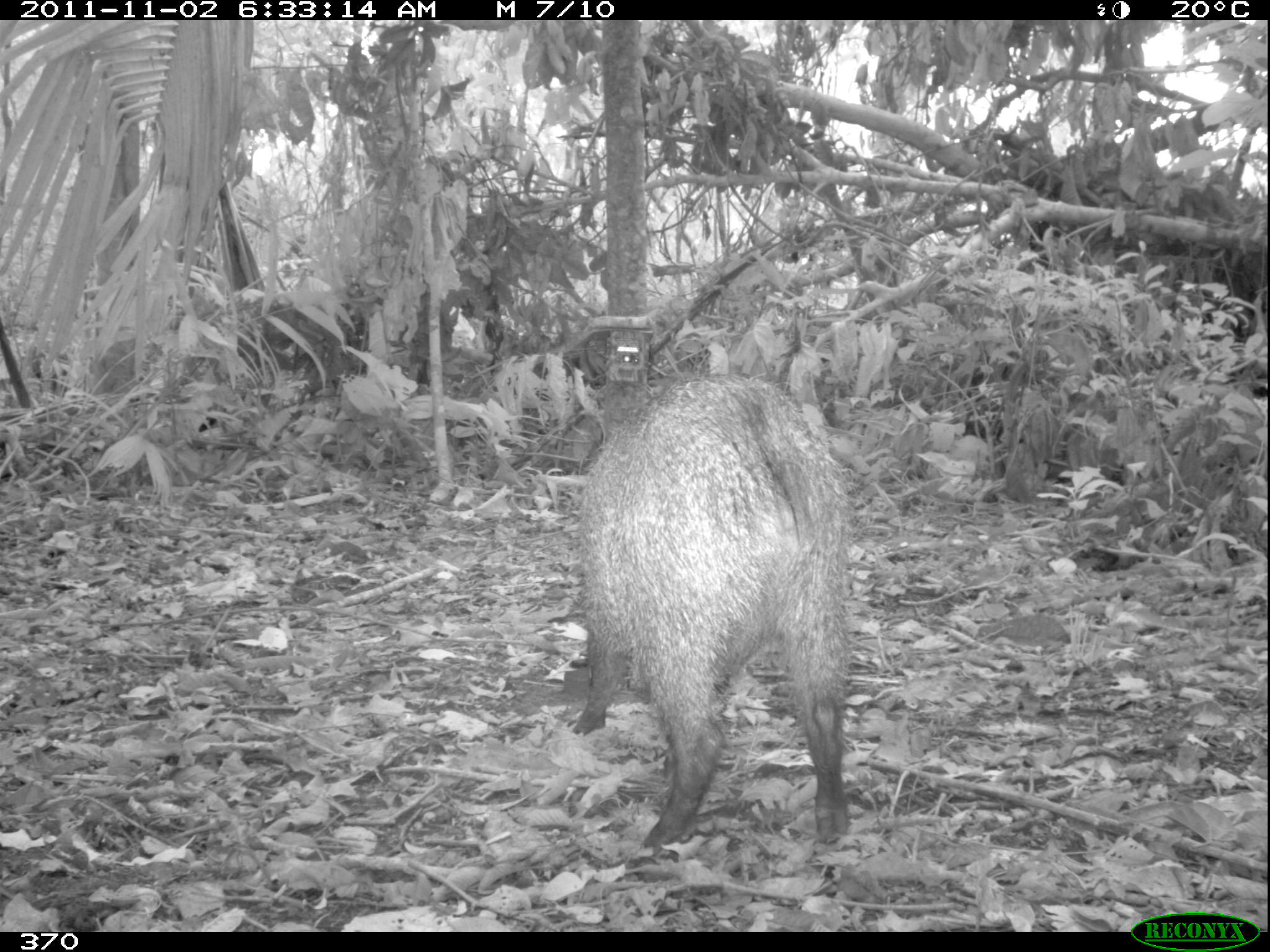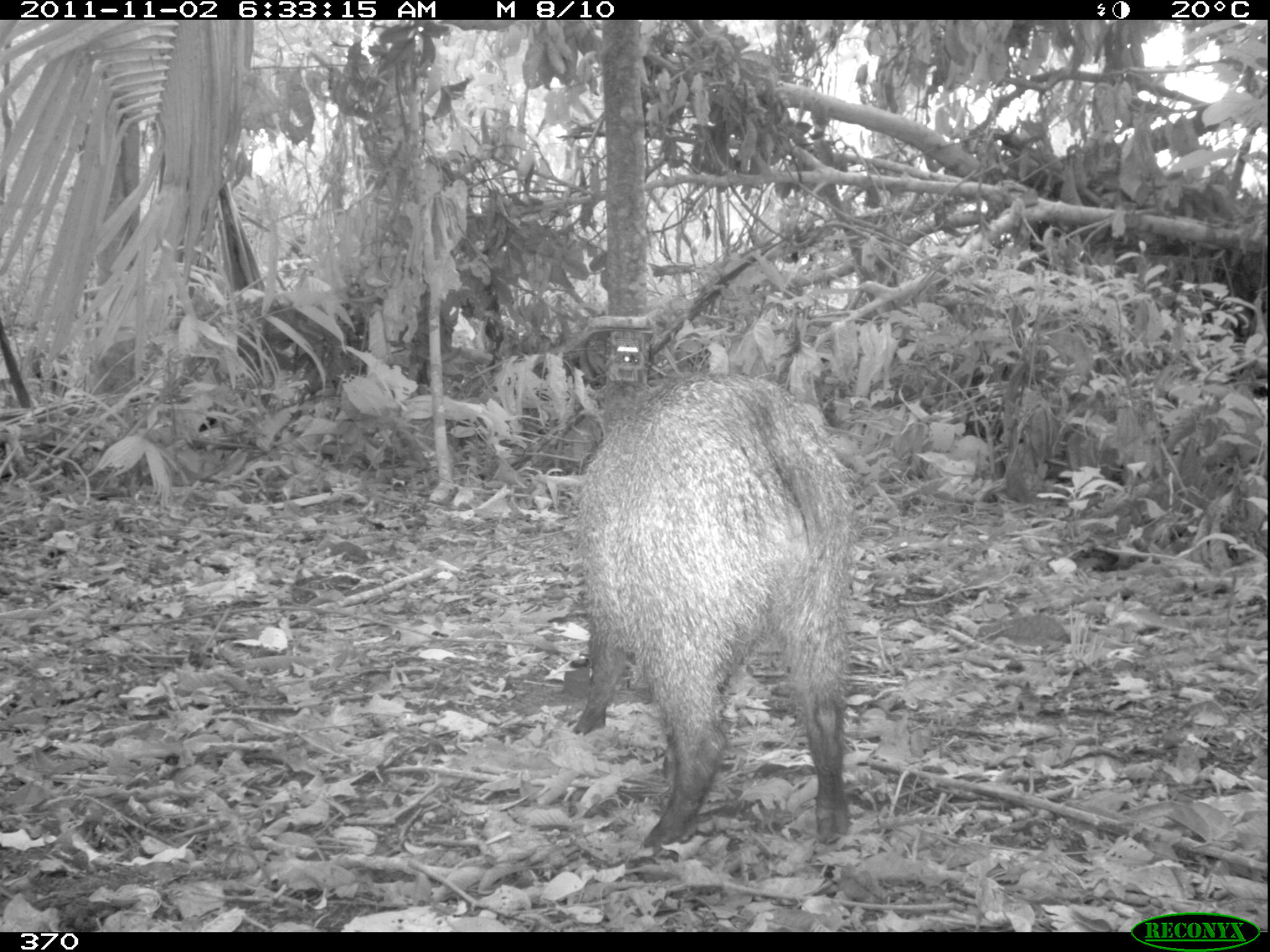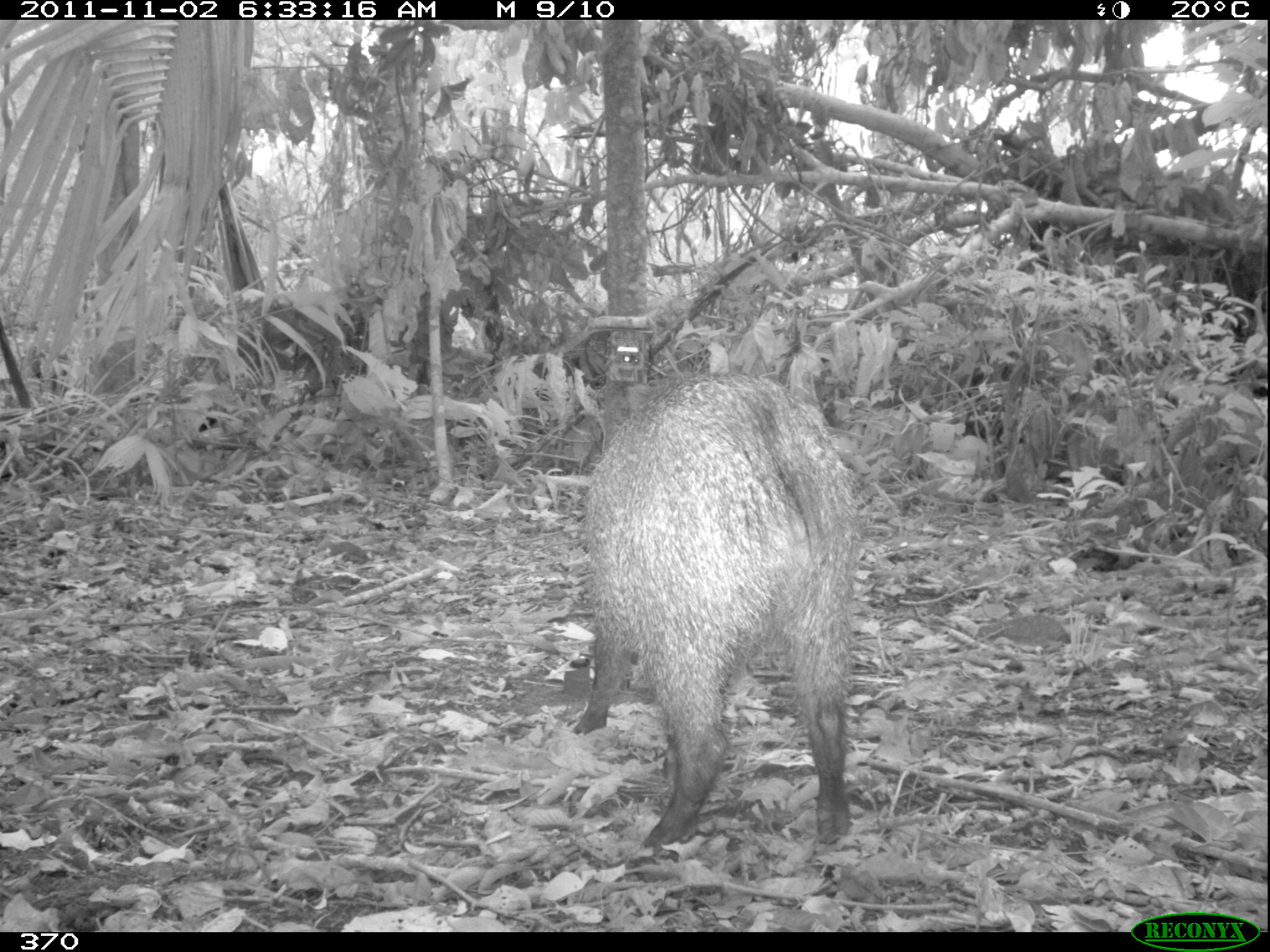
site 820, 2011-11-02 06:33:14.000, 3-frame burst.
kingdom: Animalia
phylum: Chordata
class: Mammalia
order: Artiodactyla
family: Tayassuidae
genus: Pecari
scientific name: Pecari tajacu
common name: collared peccary